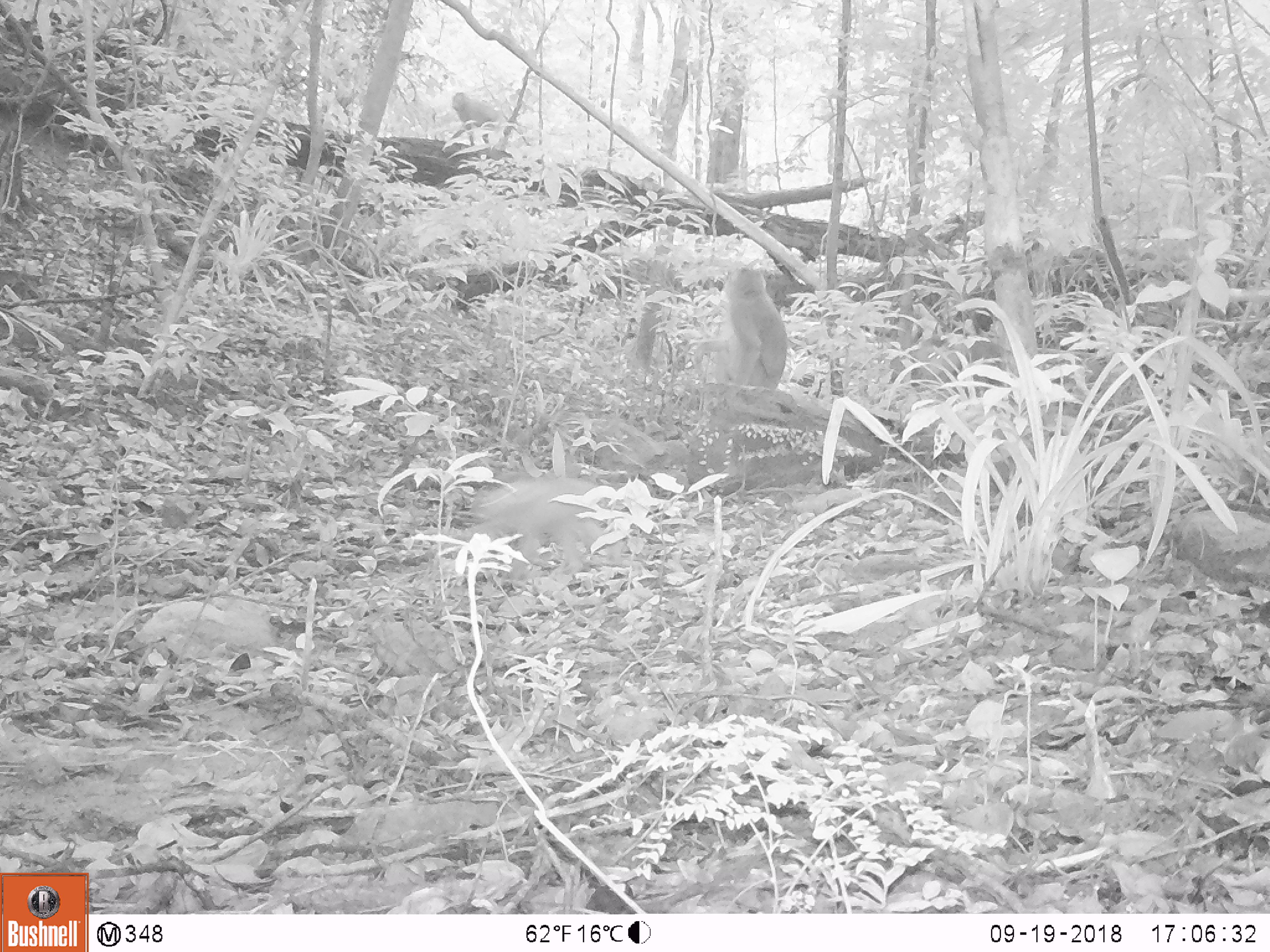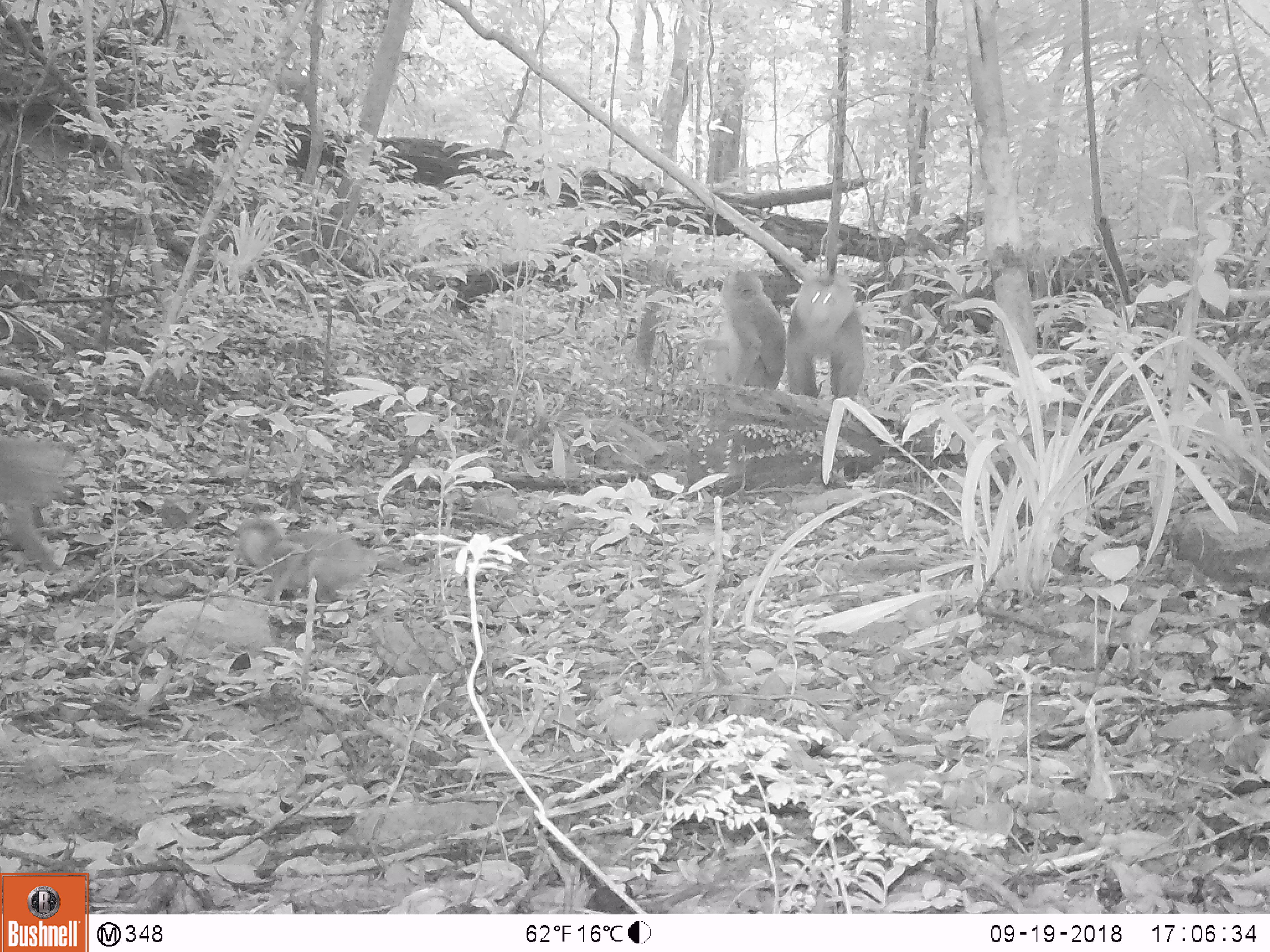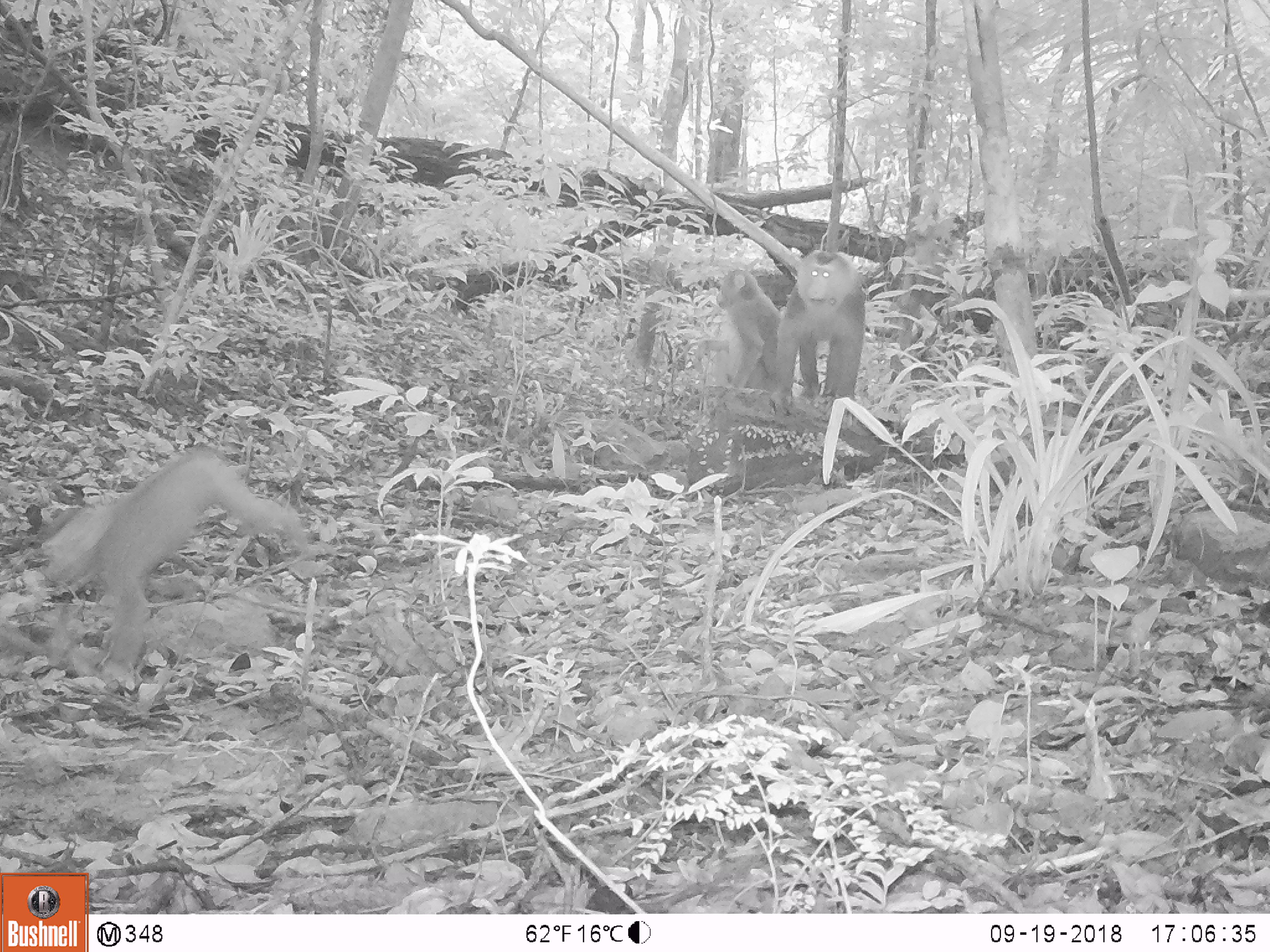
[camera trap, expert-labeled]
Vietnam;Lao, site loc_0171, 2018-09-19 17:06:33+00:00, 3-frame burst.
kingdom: Animalia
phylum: Chordata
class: Mammalia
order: Primates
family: Cercopithecidae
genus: Macaca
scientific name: Macaca nemestrina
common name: pig-tailed macaque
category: pig tailed macaque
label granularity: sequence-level